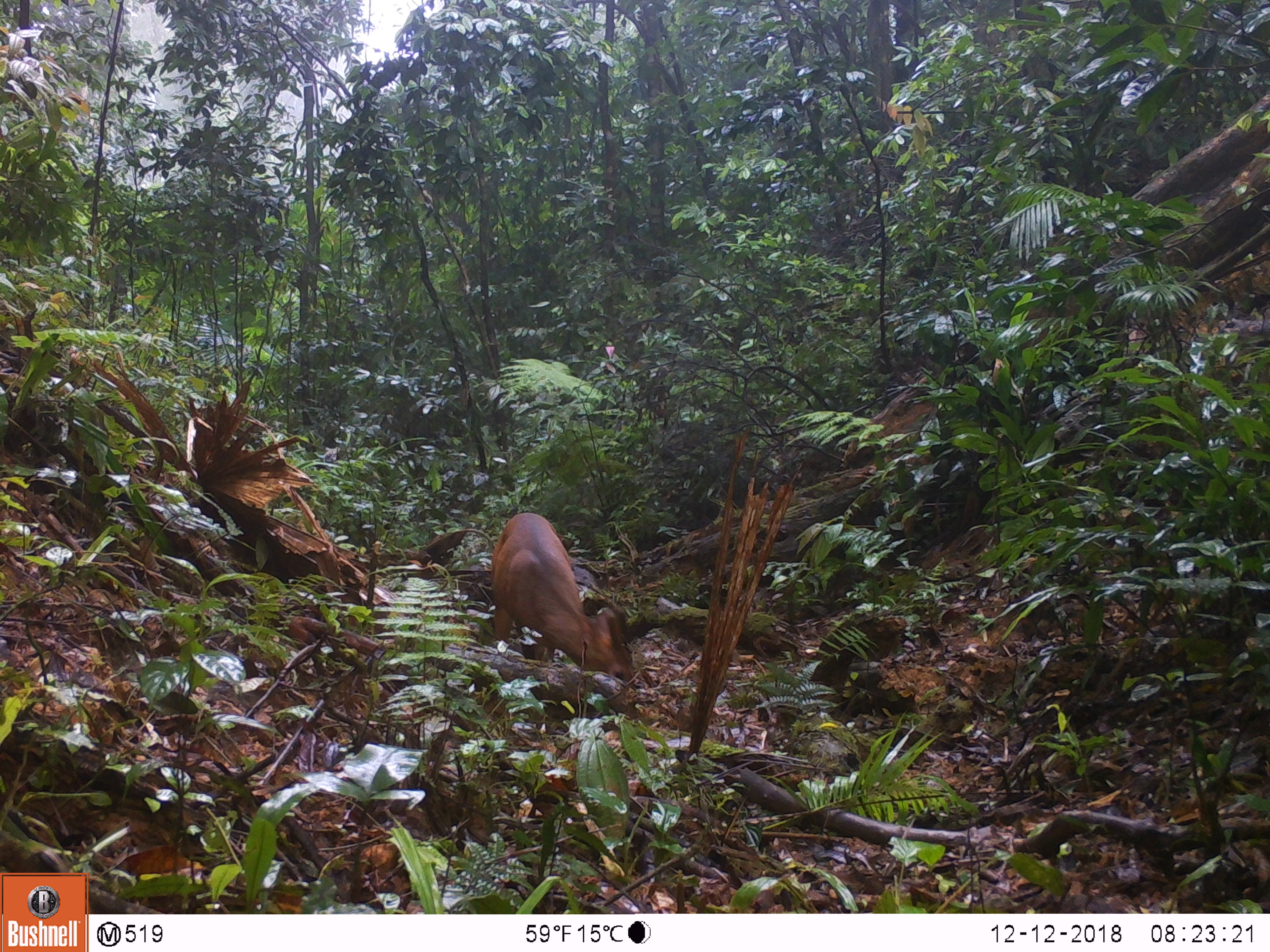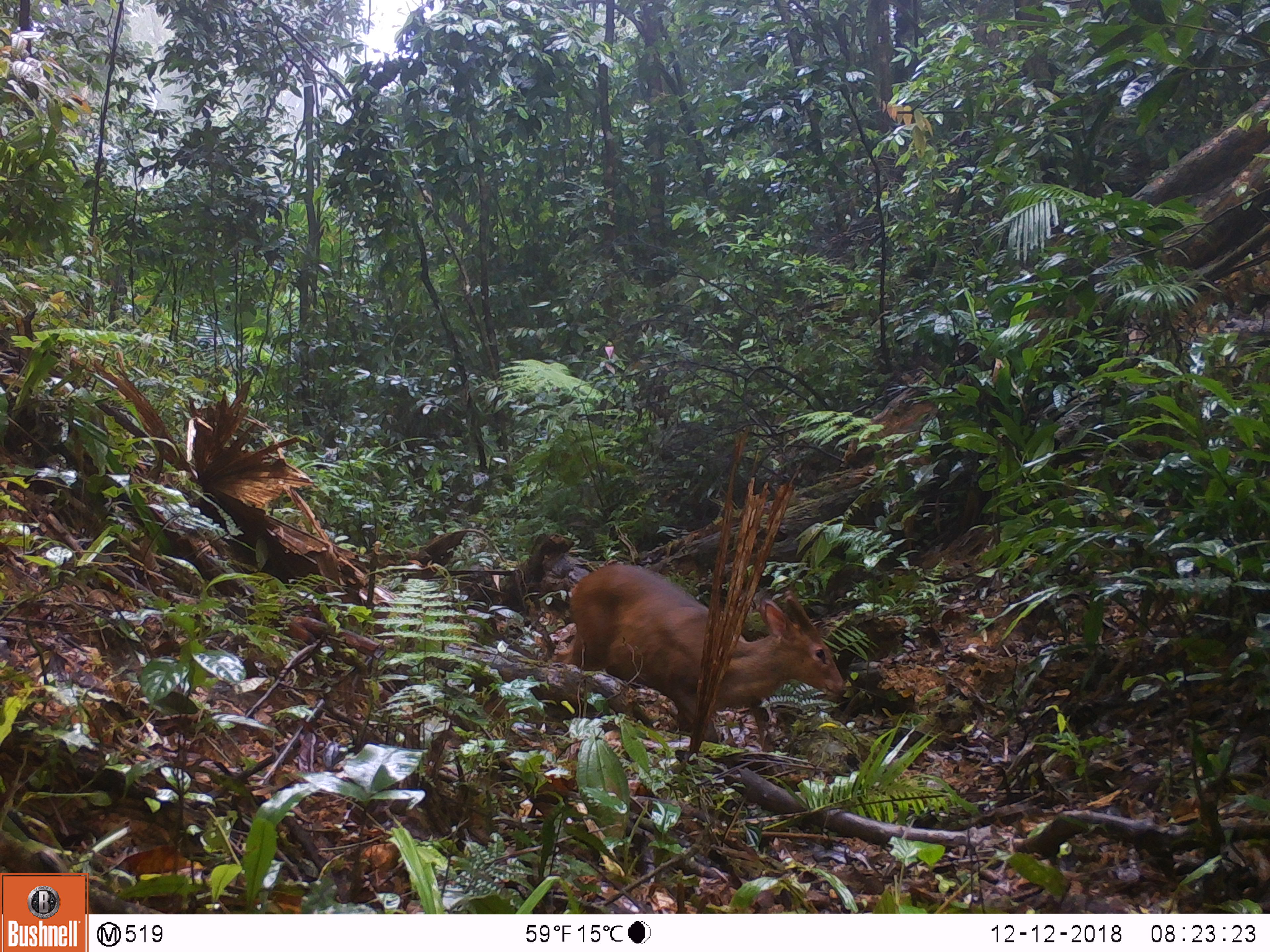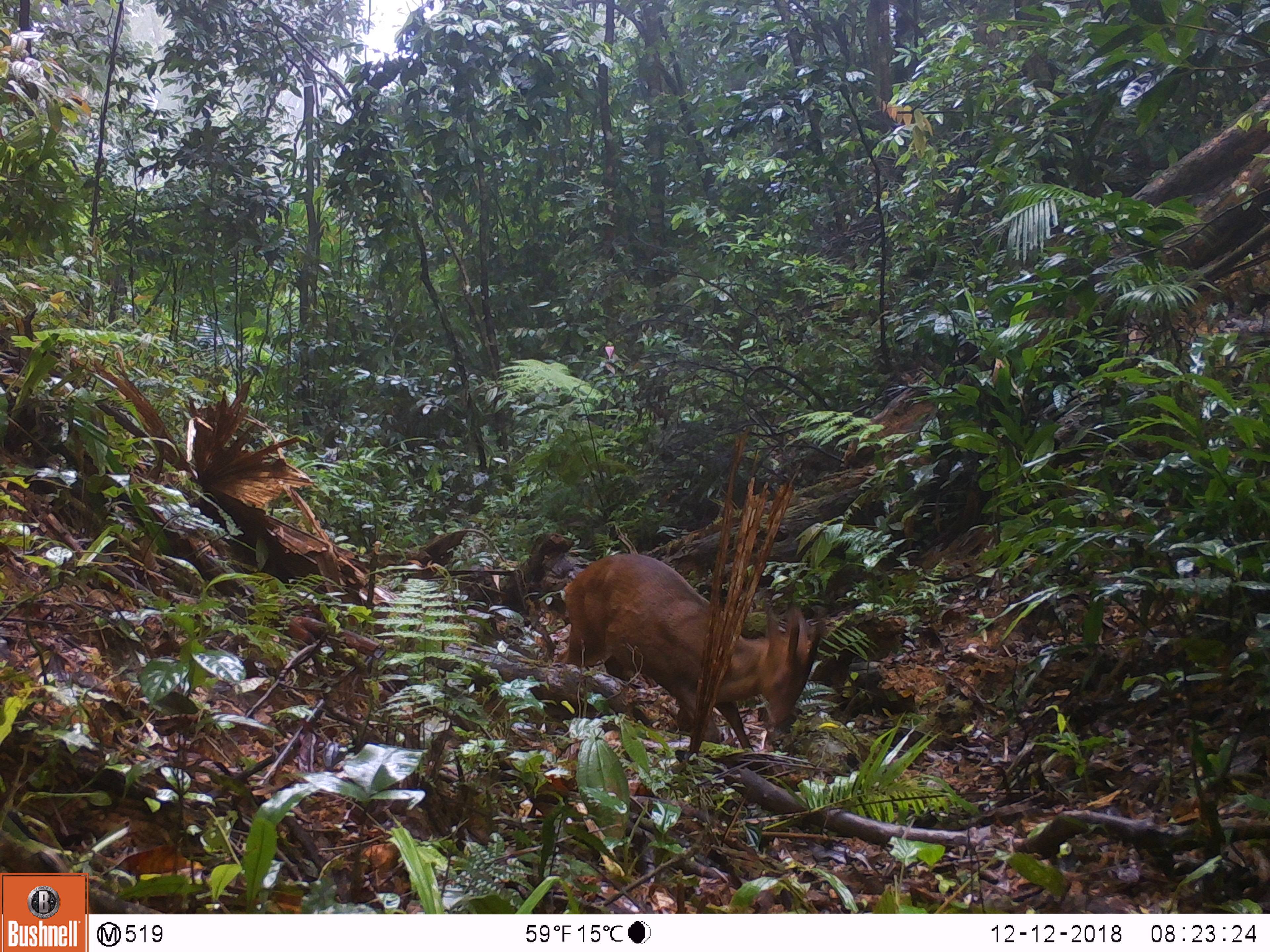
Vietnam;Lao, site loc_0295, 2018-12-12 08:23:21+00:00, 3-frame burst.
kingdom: Animalia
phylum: Chordata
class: Mammalia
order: Artiodactyla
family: Cervidae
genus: Muntiacus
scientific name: Muntiacus vuquangensis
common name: large-antlered muntjac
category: large antlered muntjac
Large antlered muntjac (large-antlered muntjac) (Muntiacus vuquangensis). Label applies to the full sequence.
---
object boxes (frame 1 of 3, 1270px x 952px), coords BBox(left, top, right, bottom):
large antlered muntjac: BBox(489, 512, 634, 686)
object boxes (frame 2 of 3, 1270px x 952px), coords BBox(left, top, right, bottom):
large antlered muntjac: BBox(551, 564, 845, 744)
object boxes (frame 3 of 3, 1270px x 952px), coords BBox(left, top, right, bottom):
large antlered muntjac: BBox(561, 551, 825, 753)